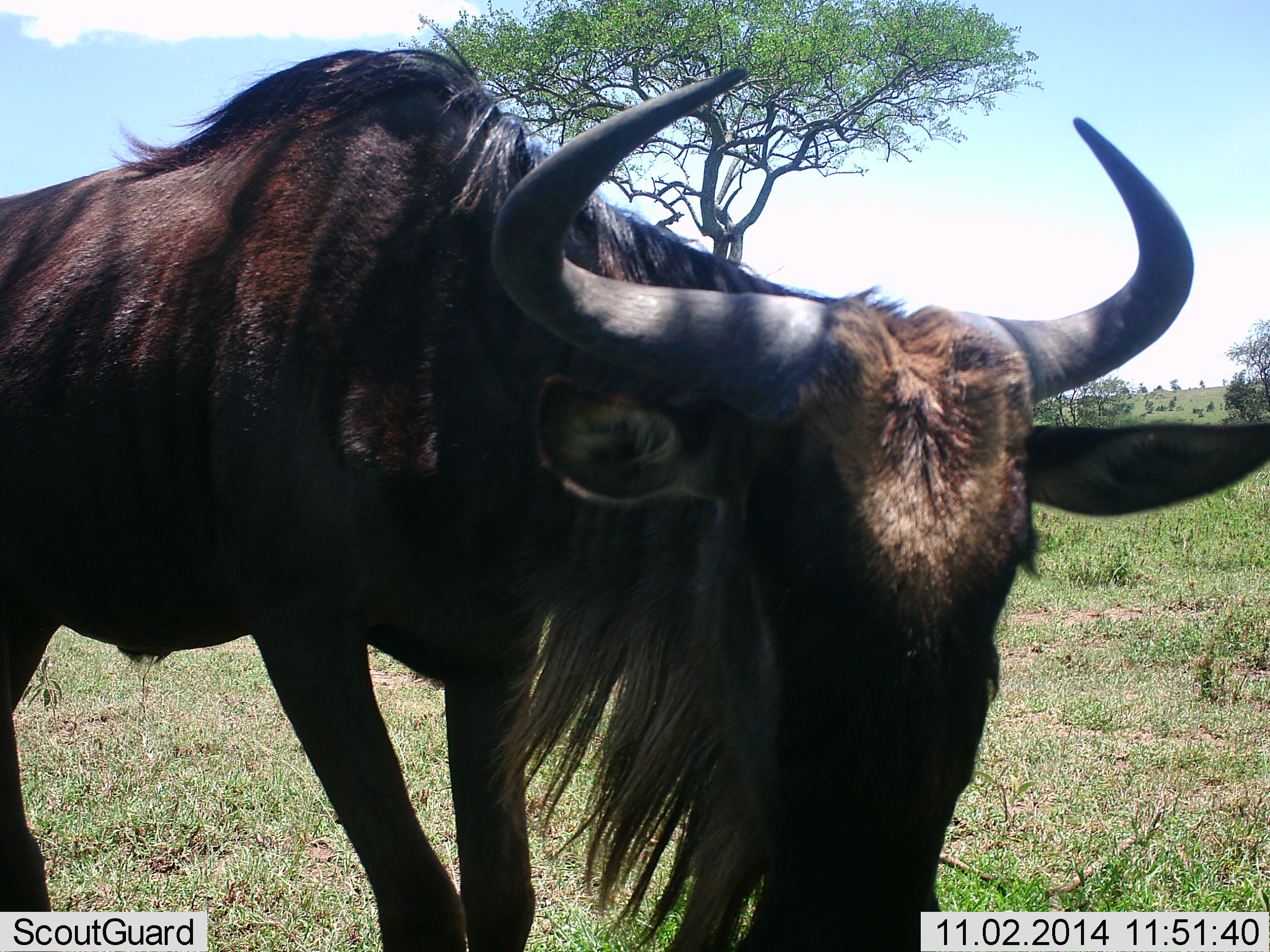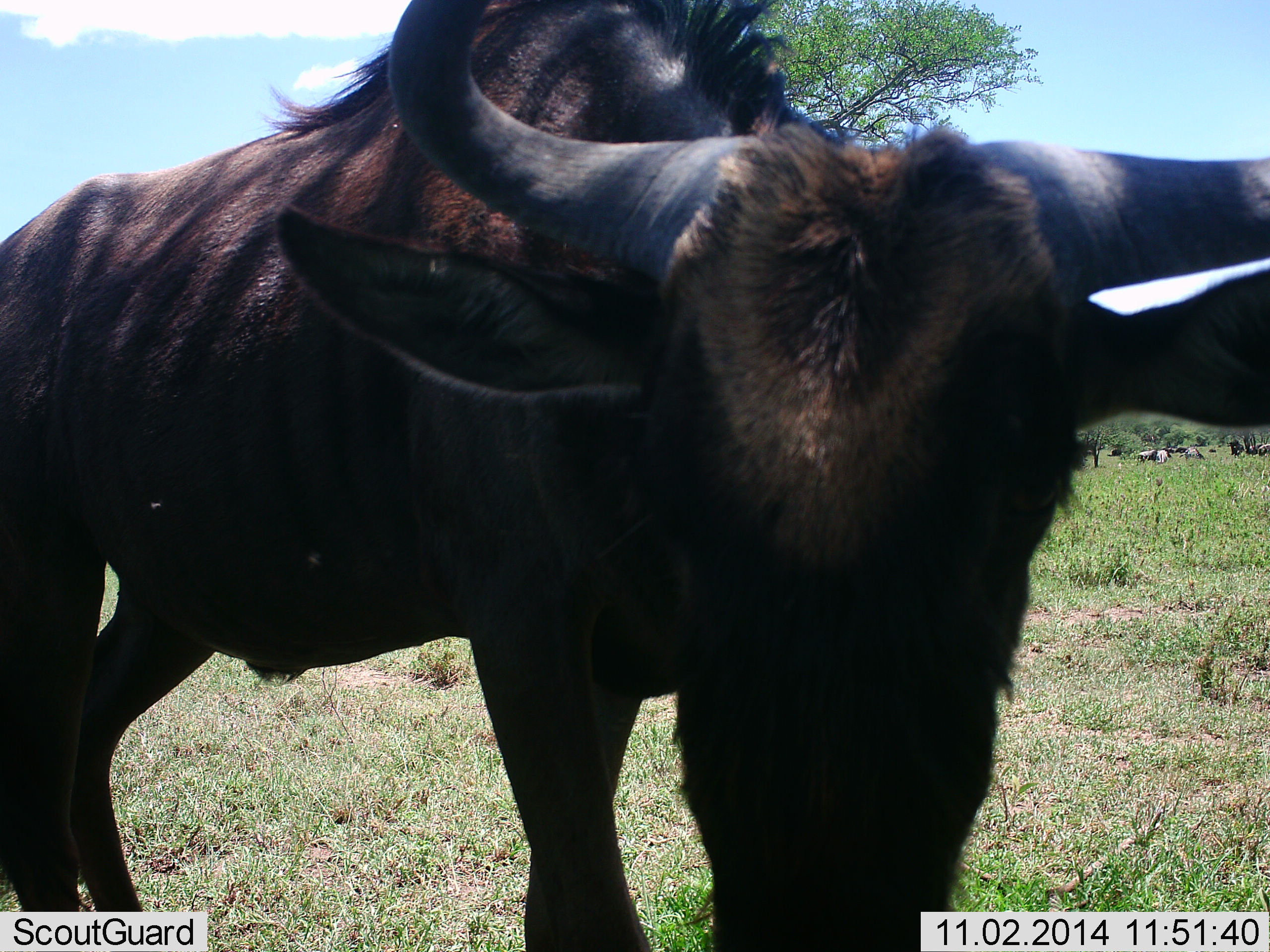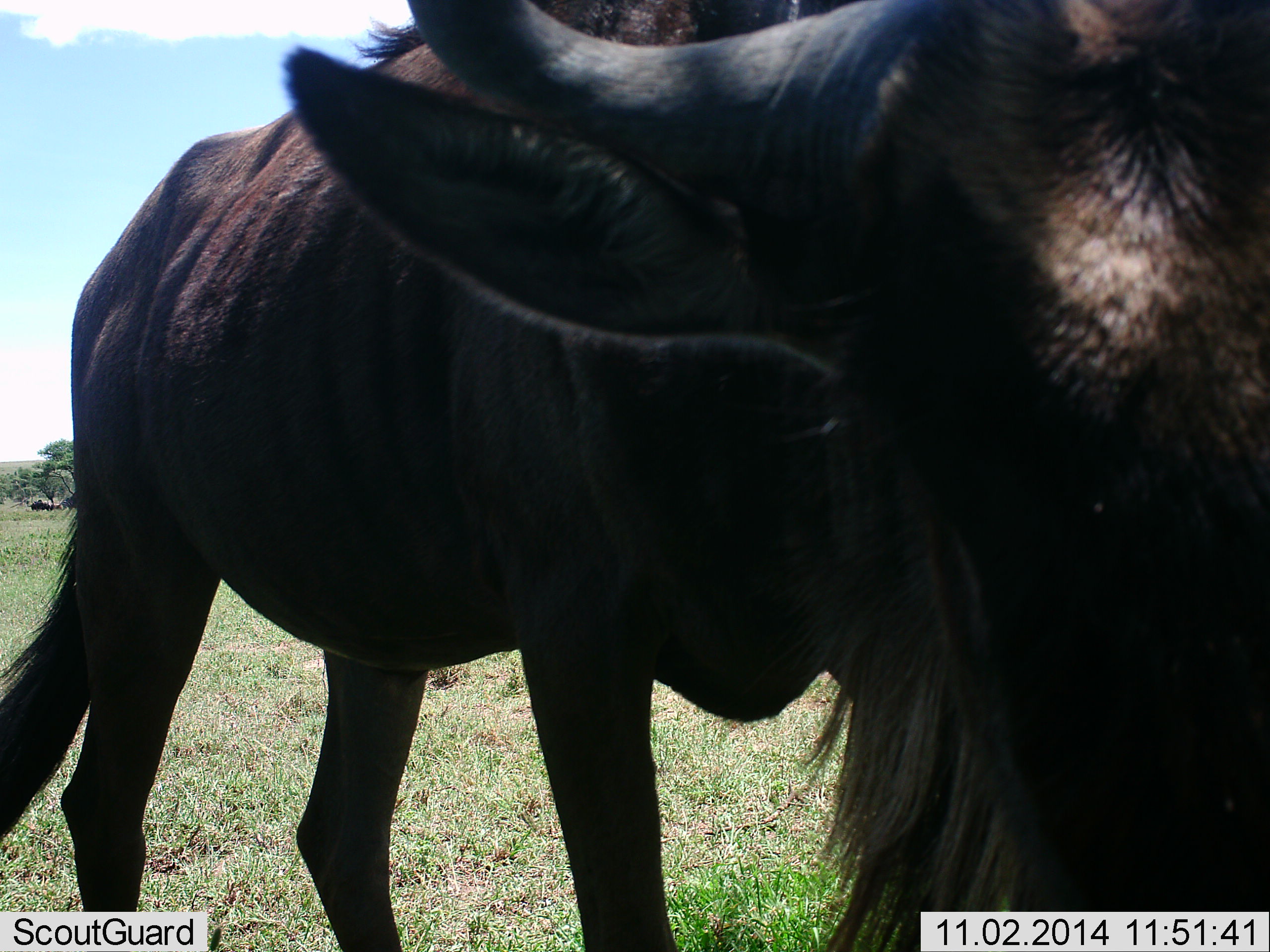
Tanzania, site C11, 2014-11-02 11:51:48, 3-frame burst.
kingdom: Animalia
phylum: Chordata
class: Mammalia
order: Artiodactyla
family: Bovidae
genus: Connochaetes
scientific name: Connochaetes taurinus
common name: blue wildebeest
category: wildebeest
Wildebeest (blue wildebeest) (Connochaetes taurinus), count 1. Behavior (volunteer vote fractions): standing 40%, resting 0%, moving 70%, interacting 0%. Young present (vote fraction): 0%. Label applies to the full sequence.